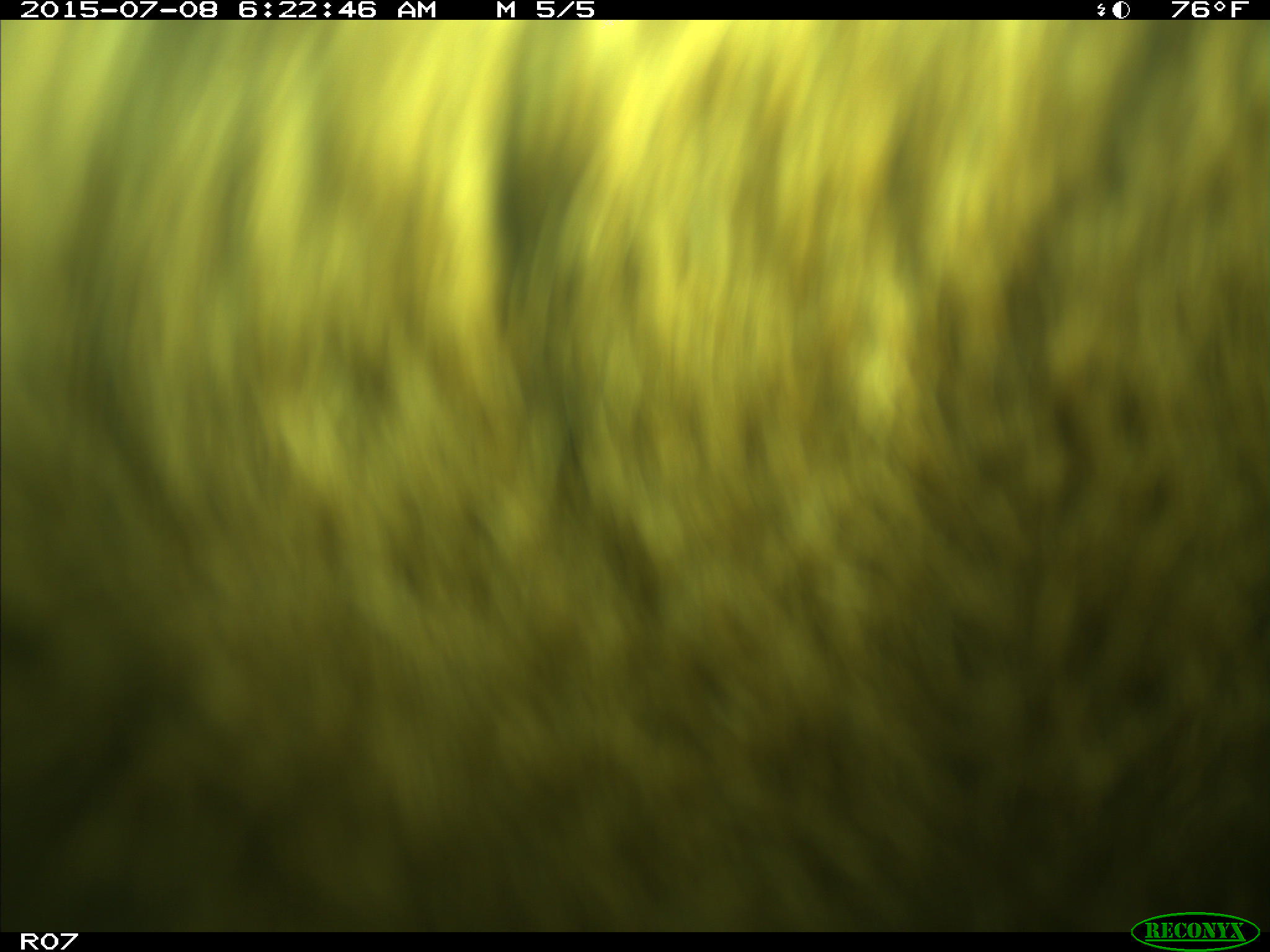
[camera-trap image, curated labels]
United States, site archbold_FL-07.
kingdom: Animalia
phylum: Chordata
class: Mammalia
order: Artiodactyla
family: Bovidae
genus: Bos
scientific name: Bos taurus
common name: domestic cow